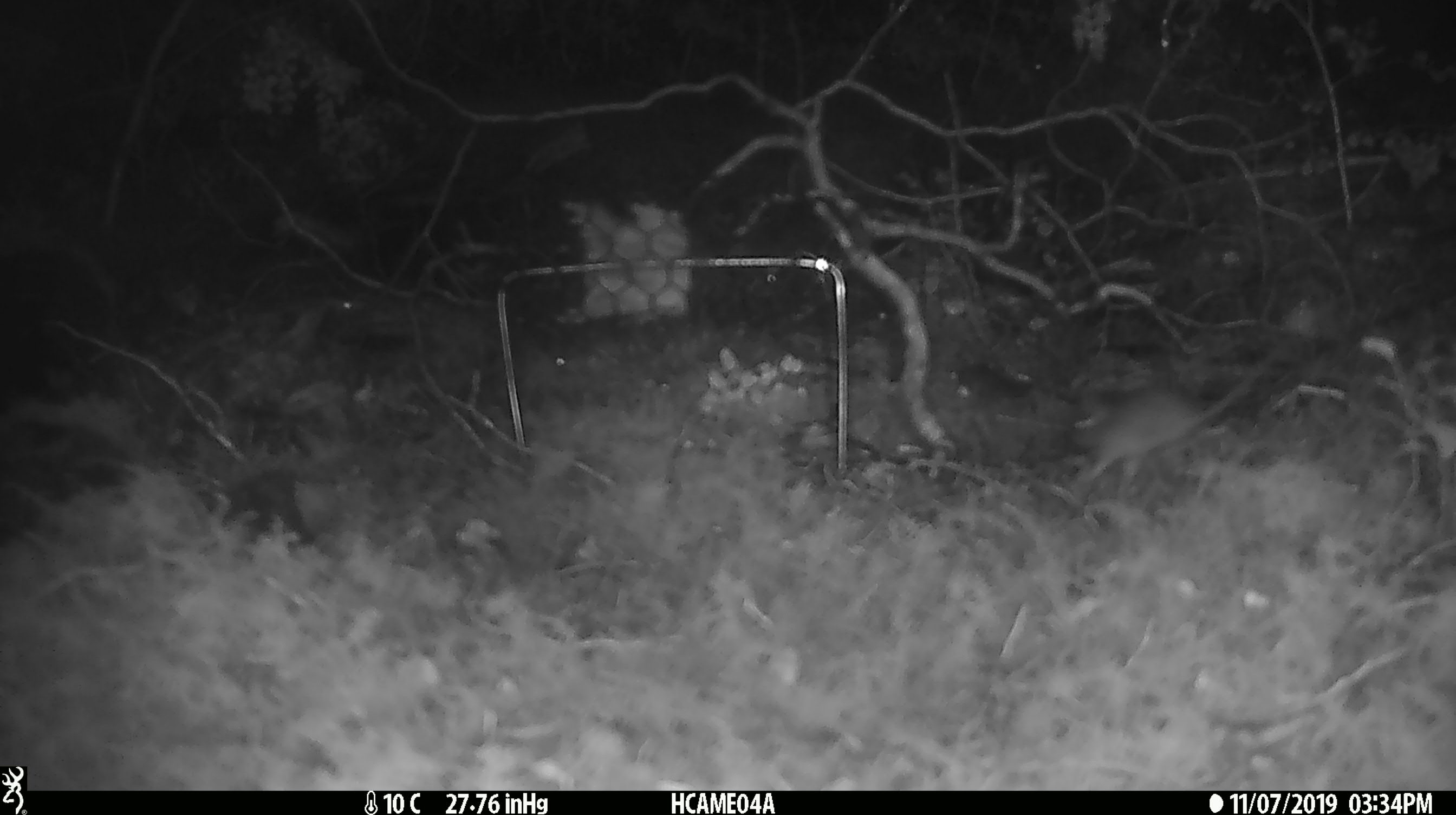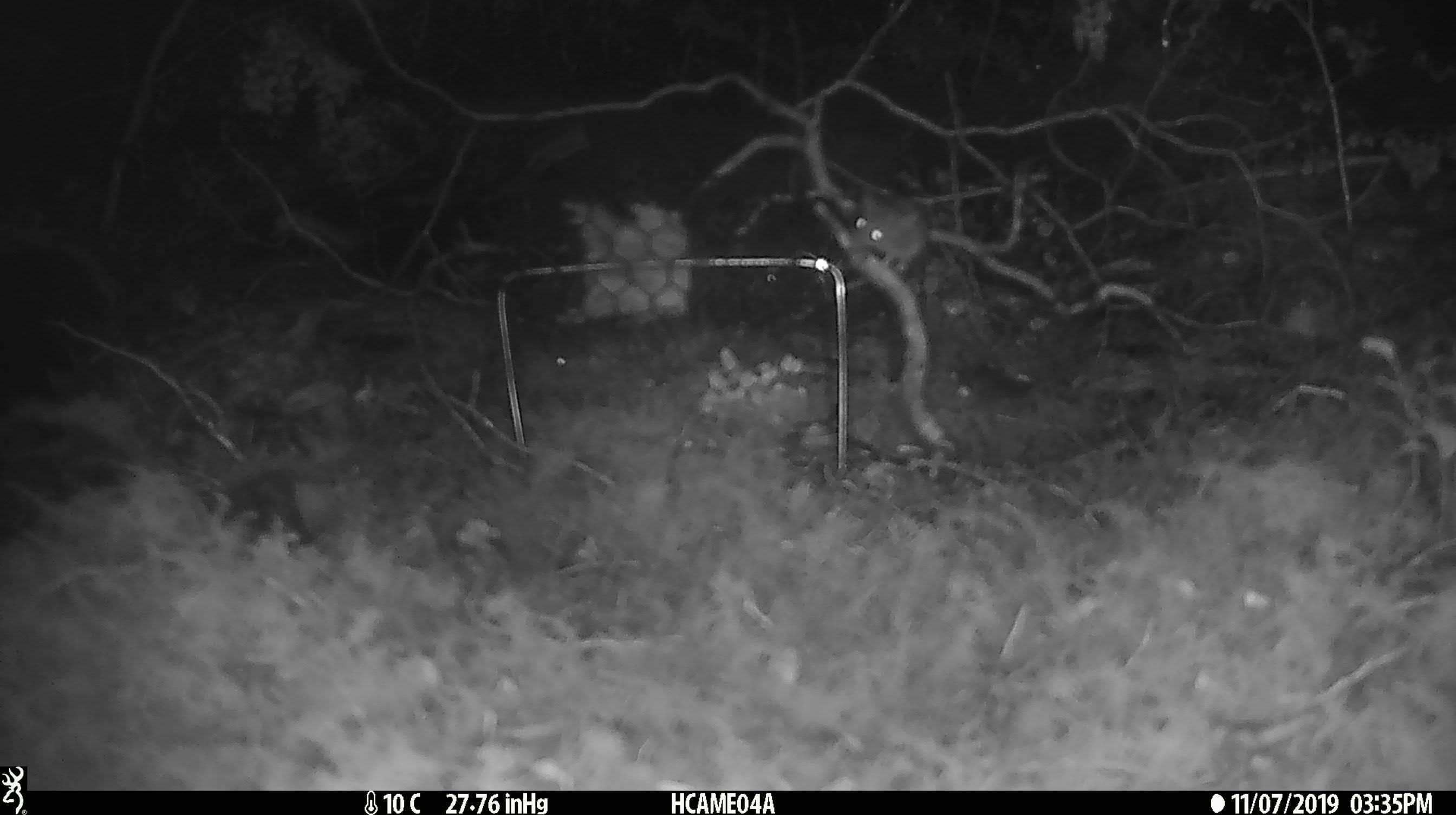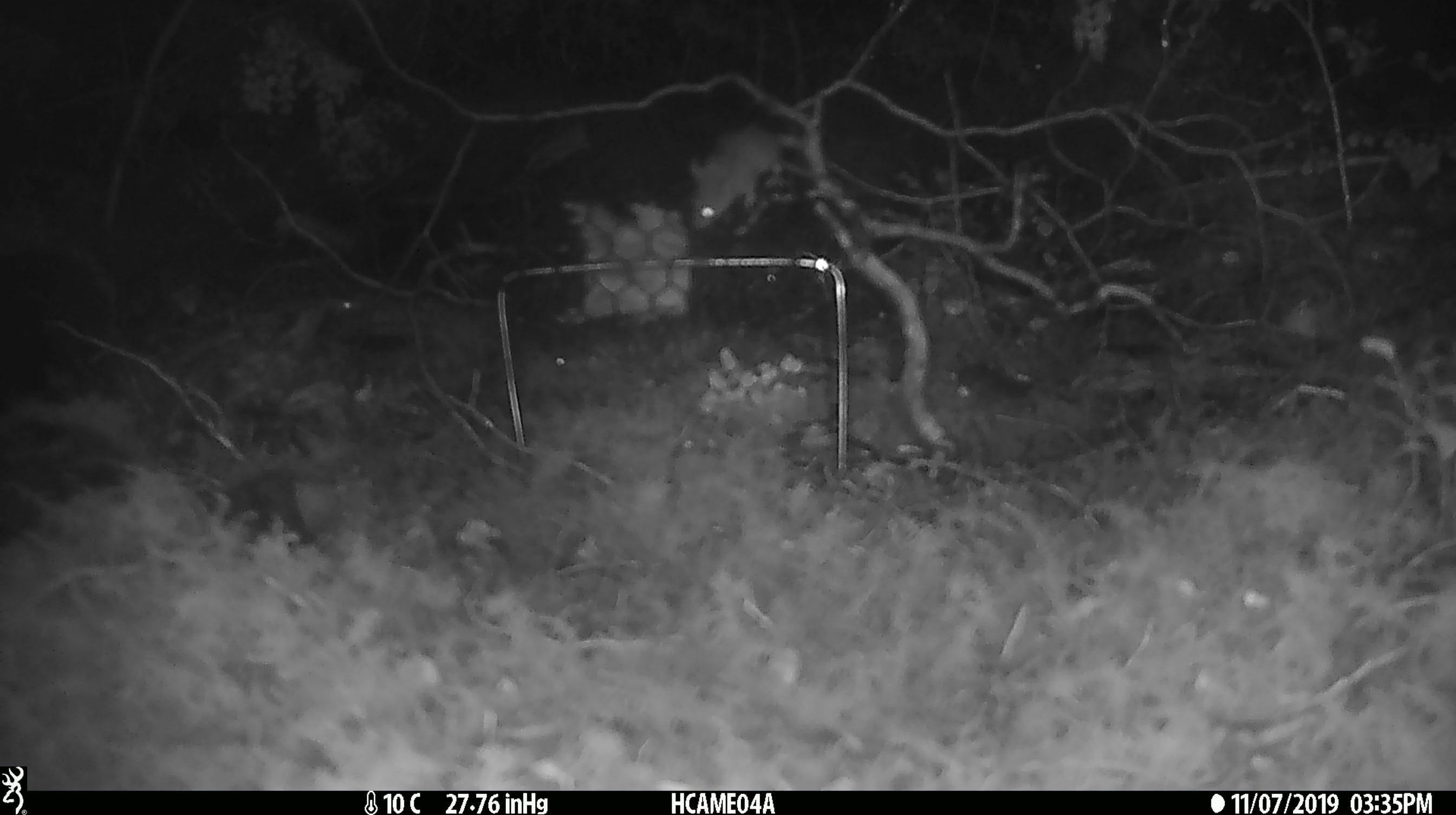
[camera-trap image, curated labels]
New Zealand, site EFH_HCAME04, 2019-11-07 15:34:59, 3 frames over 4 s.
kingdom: Animalia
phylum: Chordata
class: Mammalia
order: Rodentia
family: Muridae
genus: Mus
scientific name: Mus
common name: mouse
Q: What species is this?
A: Mouse (Mus).